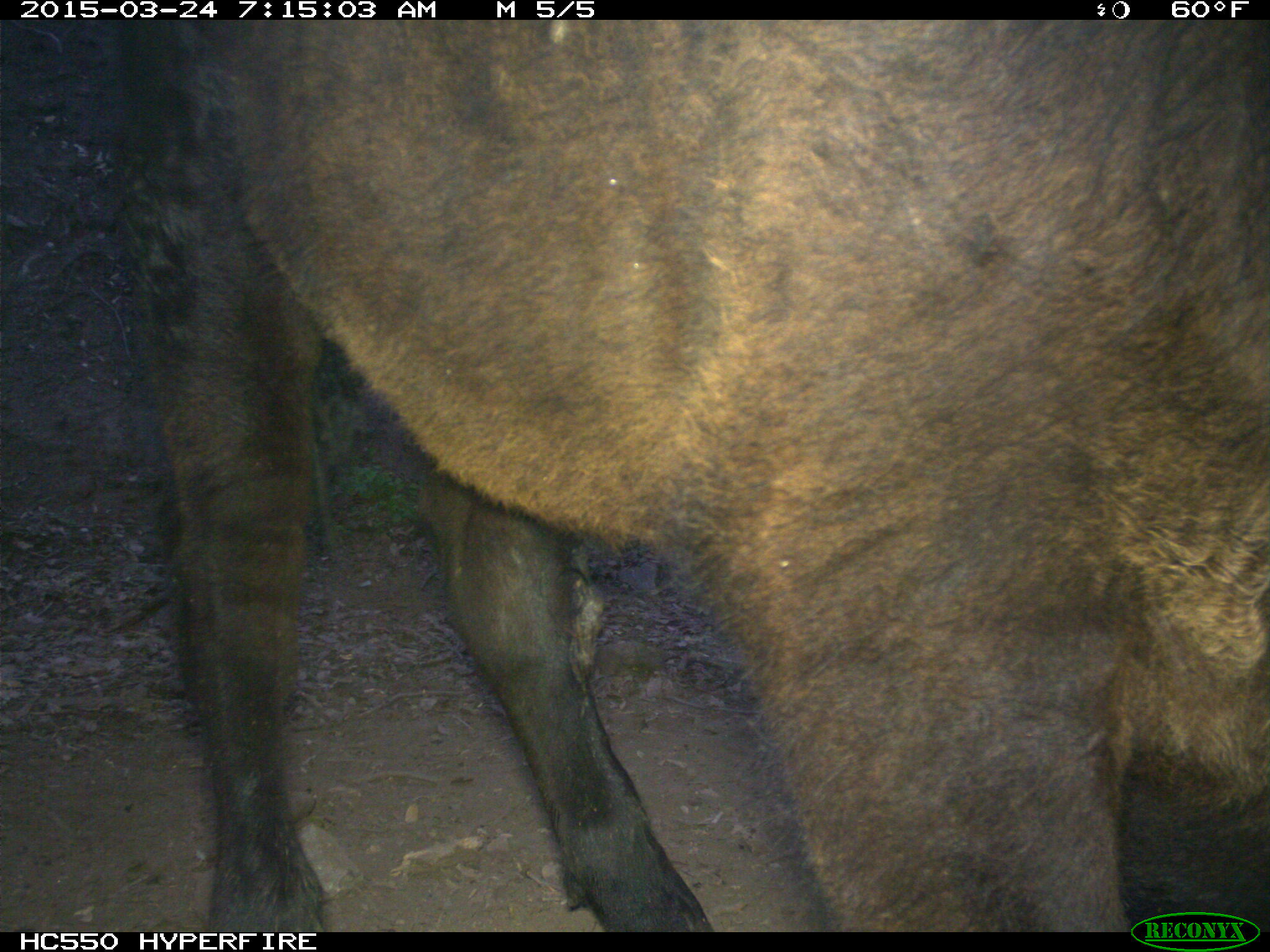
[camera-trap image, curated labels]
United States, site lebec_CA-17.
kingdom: Animalia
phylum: Chordata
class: Mammalia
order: Artiodactyla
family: Bovidae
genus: Bos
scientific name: Bos taurus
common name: domestic cow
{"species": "Bos taurus (domestic cow)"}